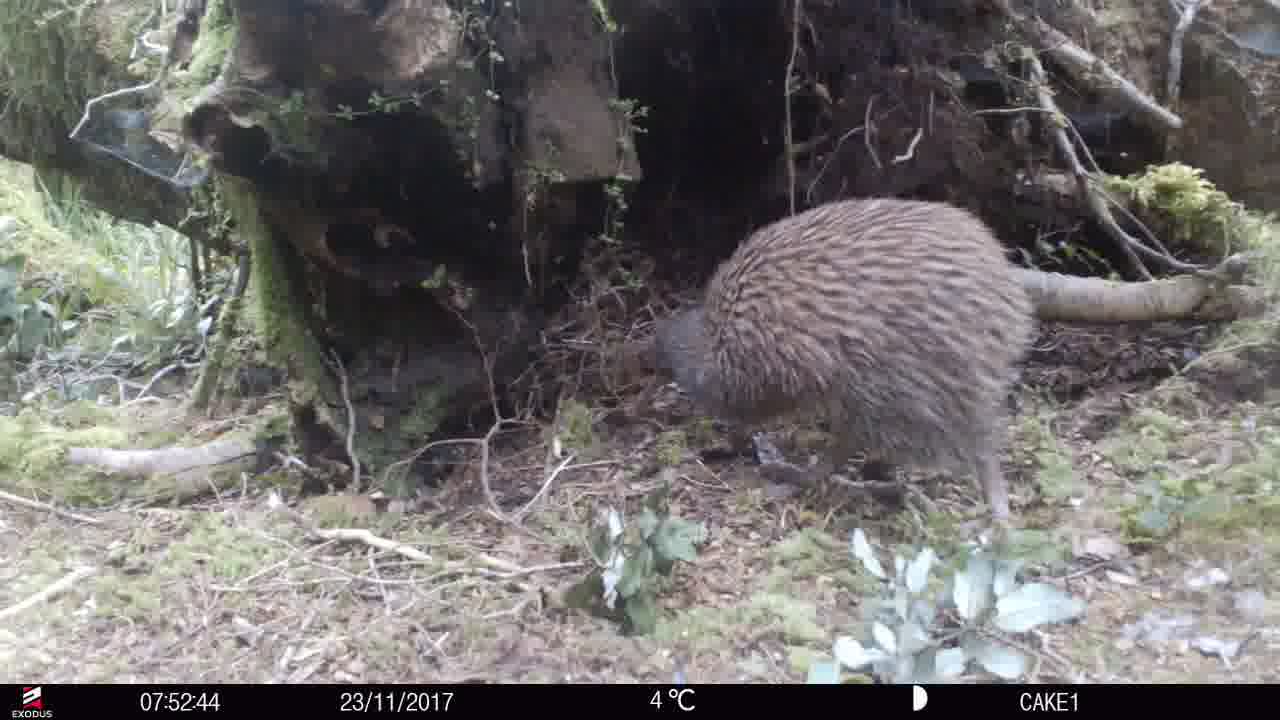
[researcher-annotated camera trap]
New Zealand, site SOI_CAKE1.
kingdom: Animalia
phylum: Chordata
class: Aves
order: Apterygiformes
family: Apterygidae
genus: Apteryx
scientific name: Apteryx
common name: kiwi